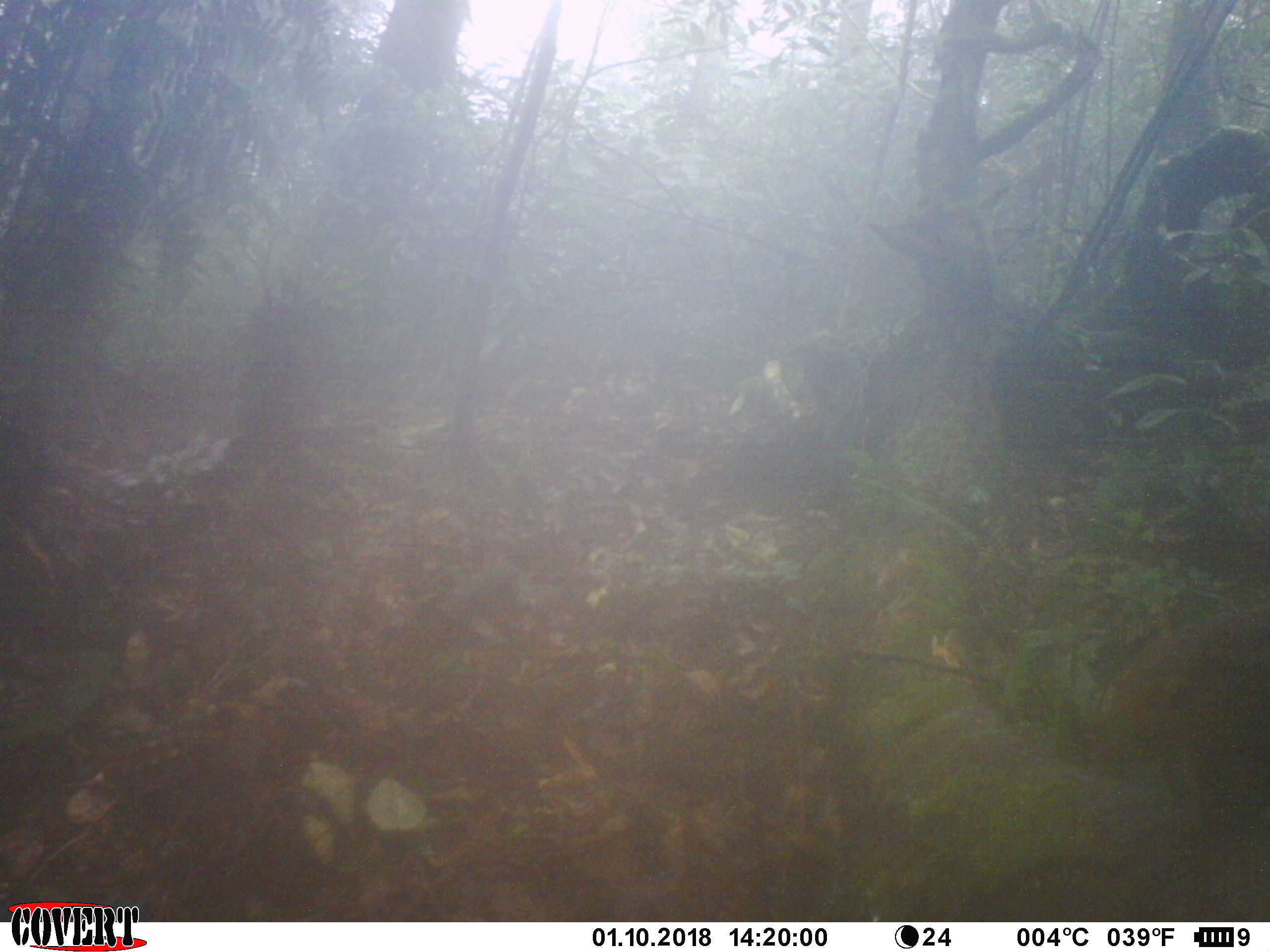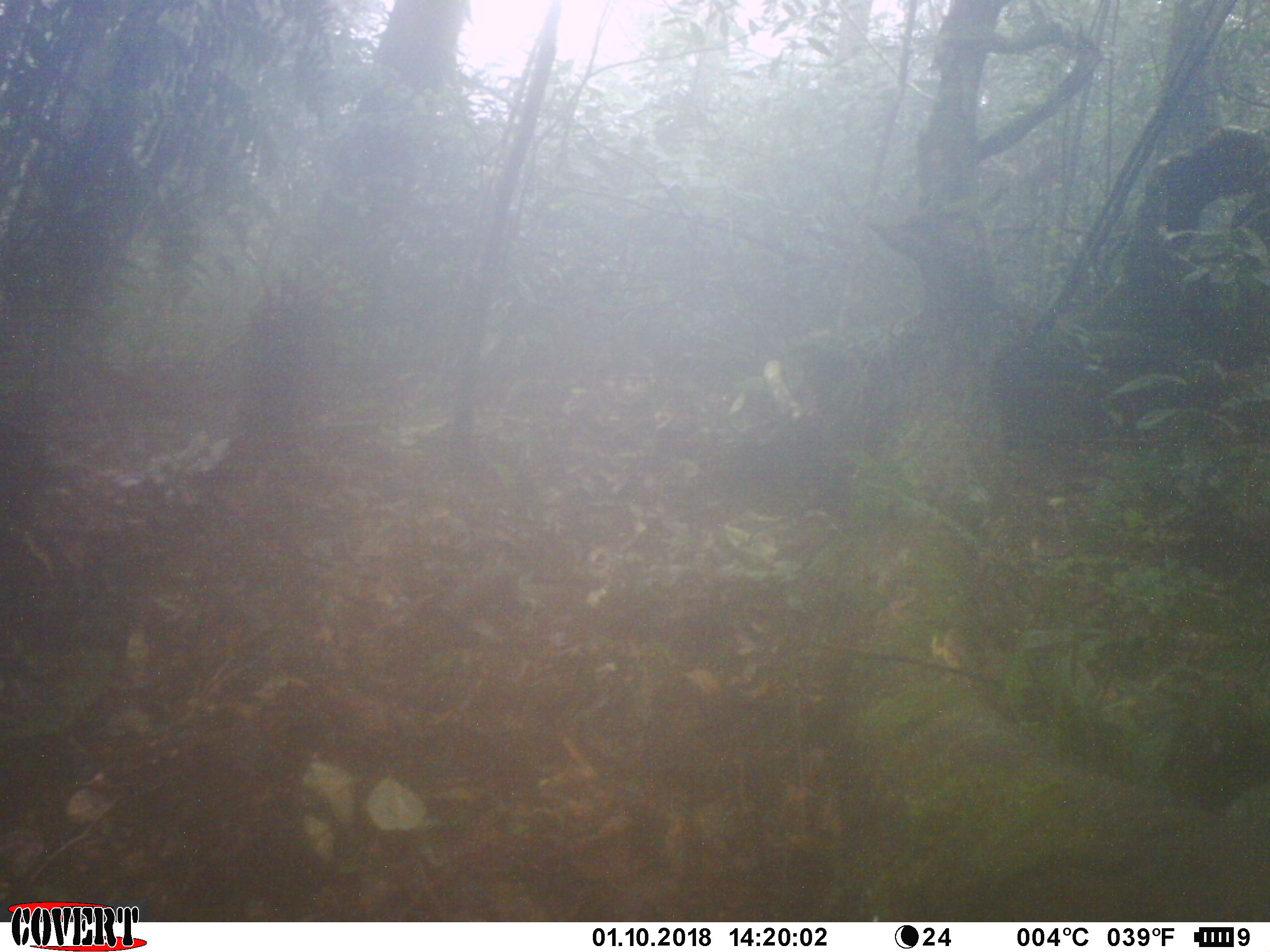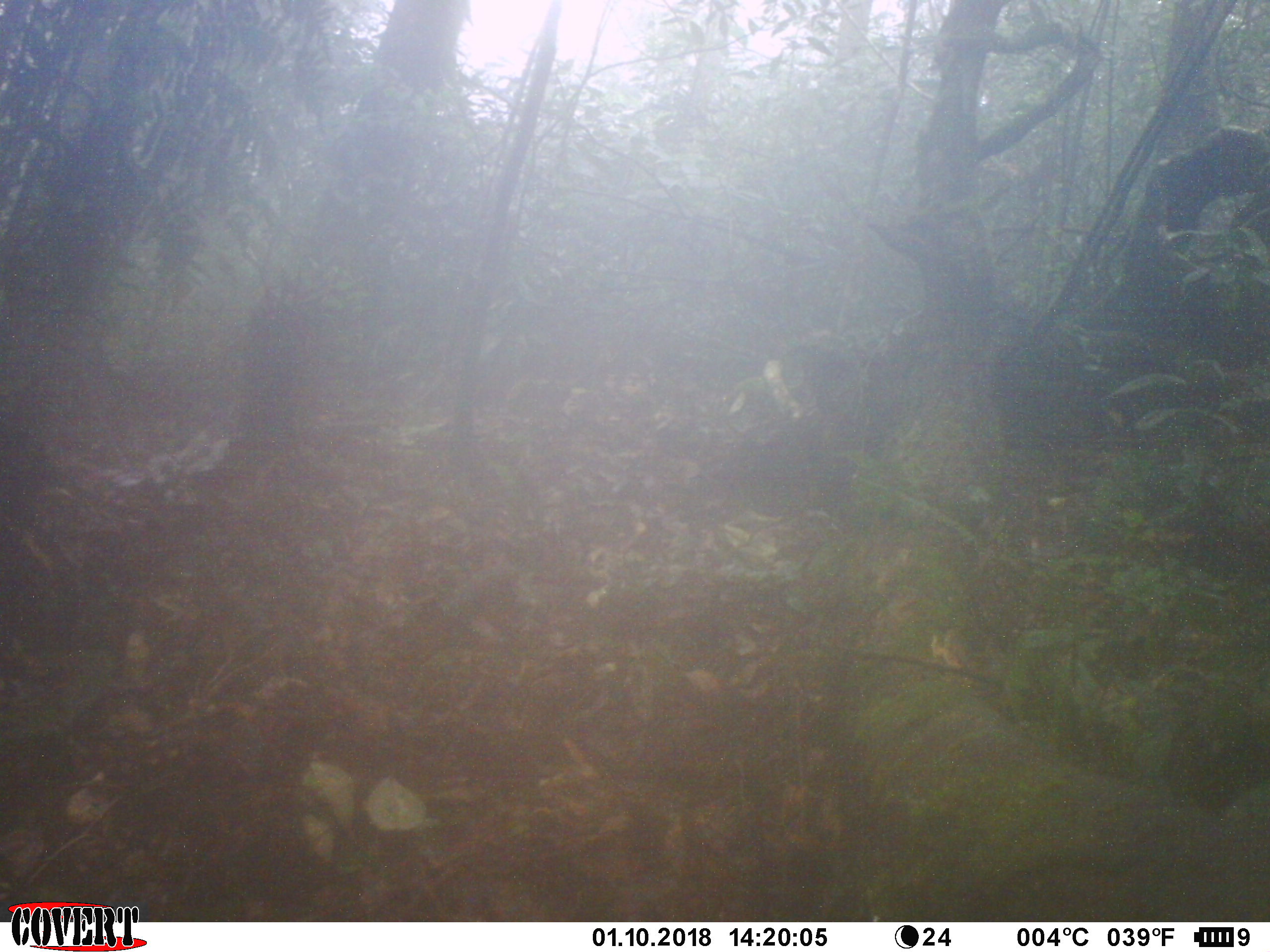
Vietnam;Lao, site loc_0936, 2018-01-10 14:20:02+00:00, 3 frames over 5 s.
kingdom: Animalia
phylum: Chordata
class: Mammalia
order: Rodentia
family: Sciuridae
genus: Dremomys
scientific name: Dremomys rufigenis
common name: red-cheeked squirrel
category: red cheeked squirrel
Red cheeked squirrel (red-cheeked squirrel) (Dremomys rufigenis). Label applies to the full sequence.